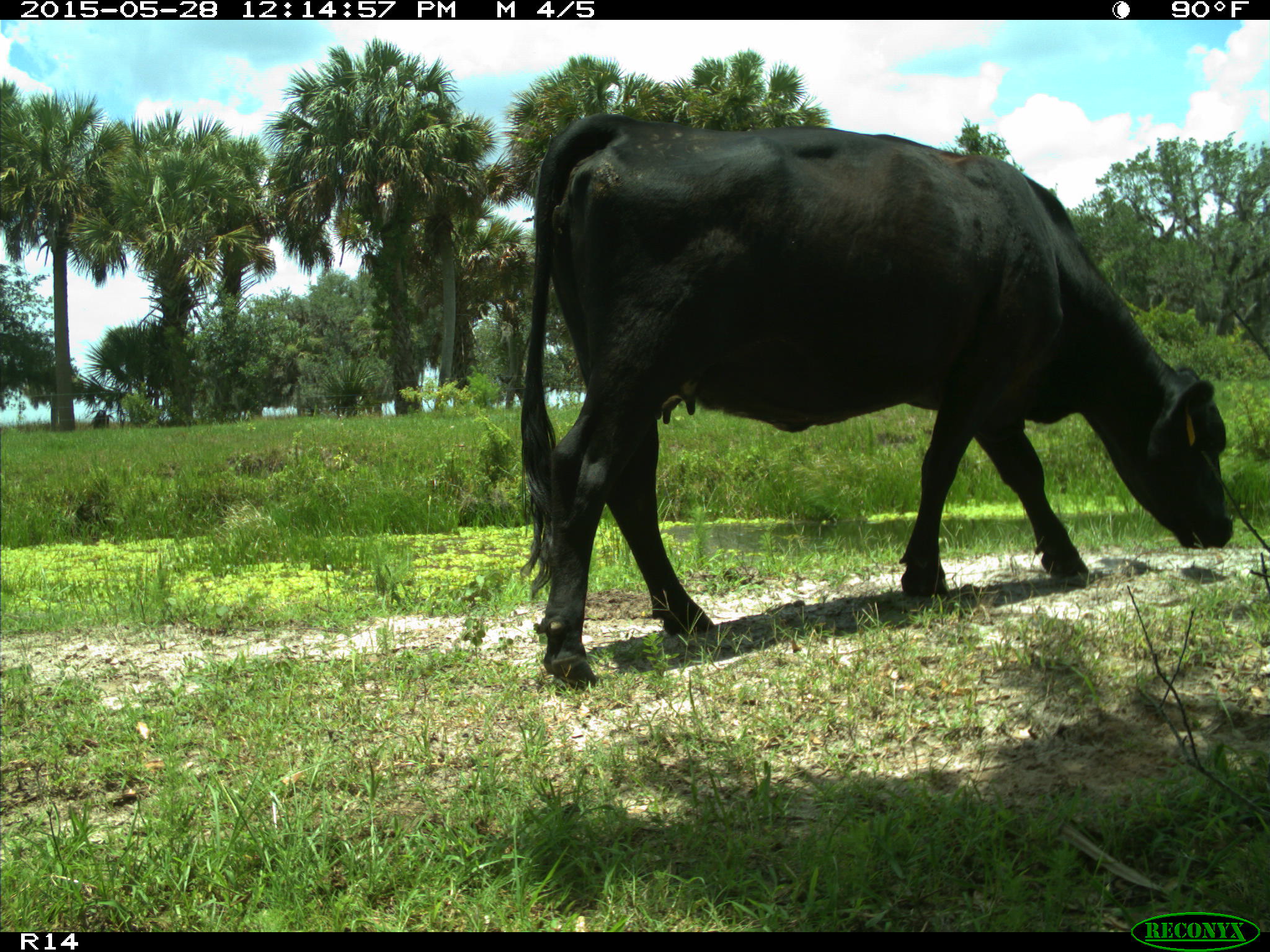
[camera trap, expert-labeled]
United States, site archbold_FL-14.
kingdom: Animalia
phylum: Chordata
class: Mammalia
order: Artiodactyla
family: Bovidae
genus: Bos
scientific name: Bos taurus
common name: domestic cow